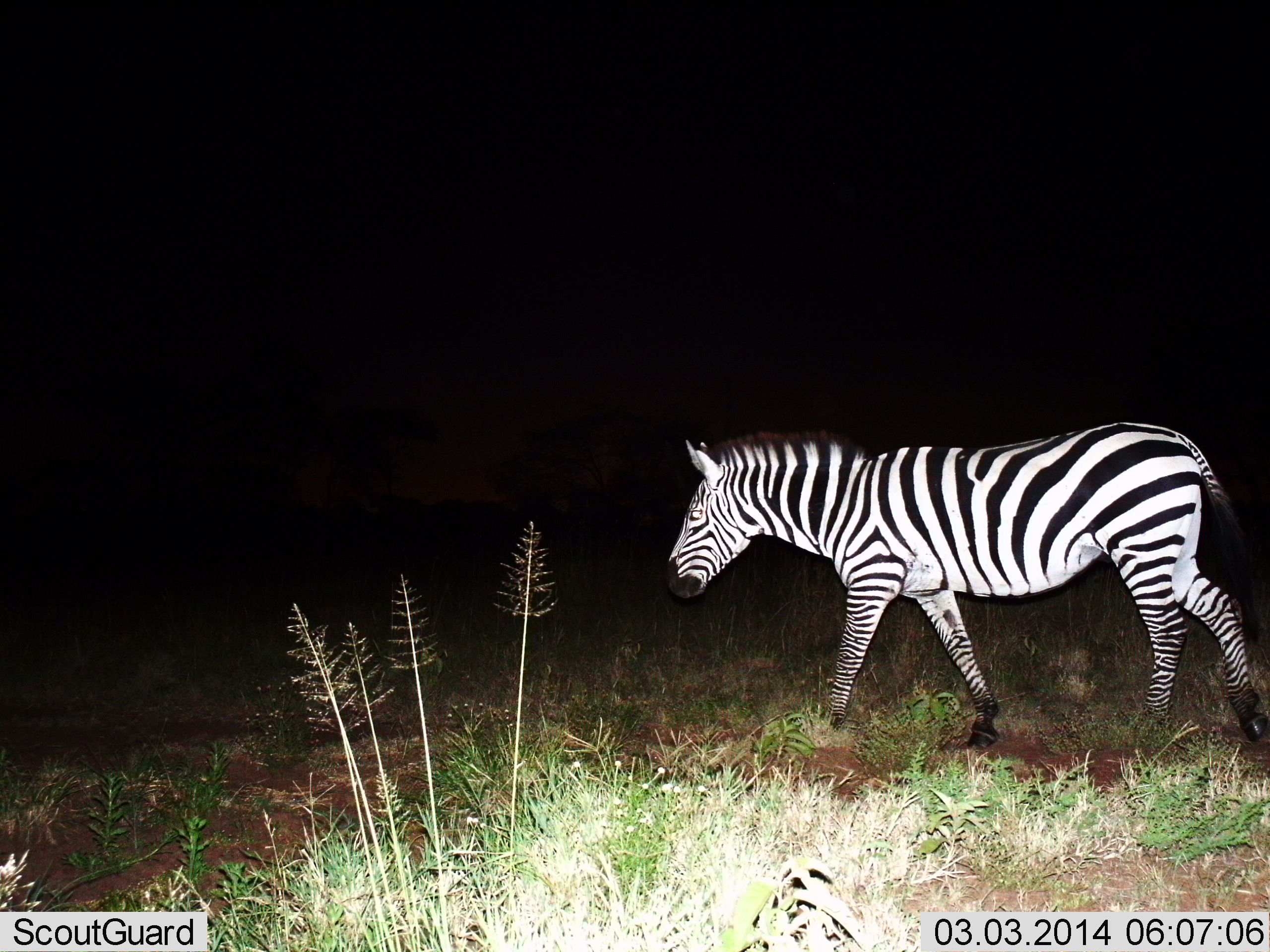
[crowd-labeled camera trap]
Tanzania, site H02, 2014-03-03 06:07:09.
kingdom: Animalia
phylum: Chordata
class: Mammalia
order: Perissodactyla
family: Equidae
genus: Equus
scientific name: Equus quagga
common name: plains zebra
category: zebra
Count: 1.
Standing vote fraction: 0%.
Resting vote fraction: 0%.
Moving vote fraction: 100%.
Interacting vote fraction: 0%.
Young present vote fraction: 0%.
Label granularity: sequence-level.